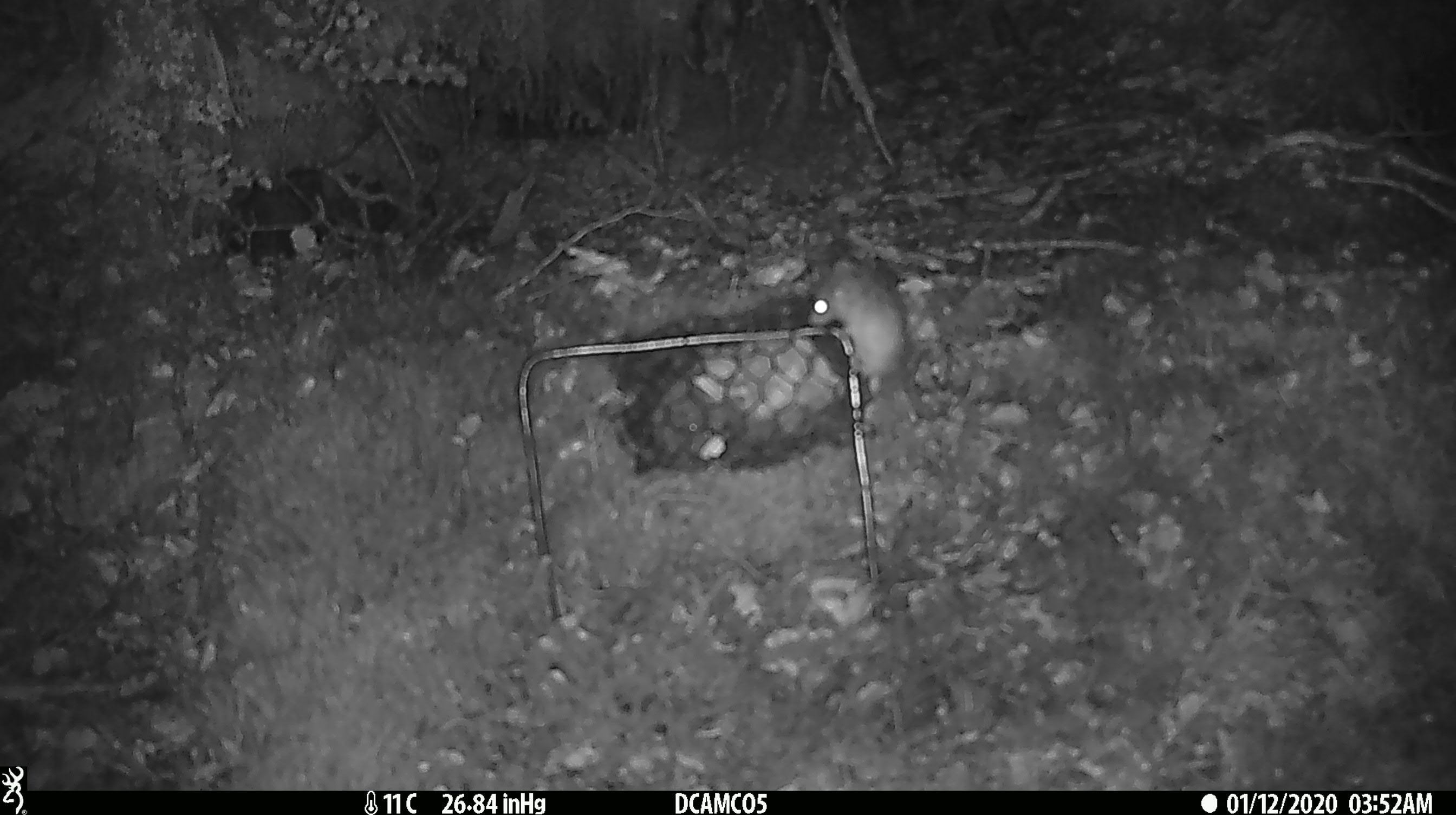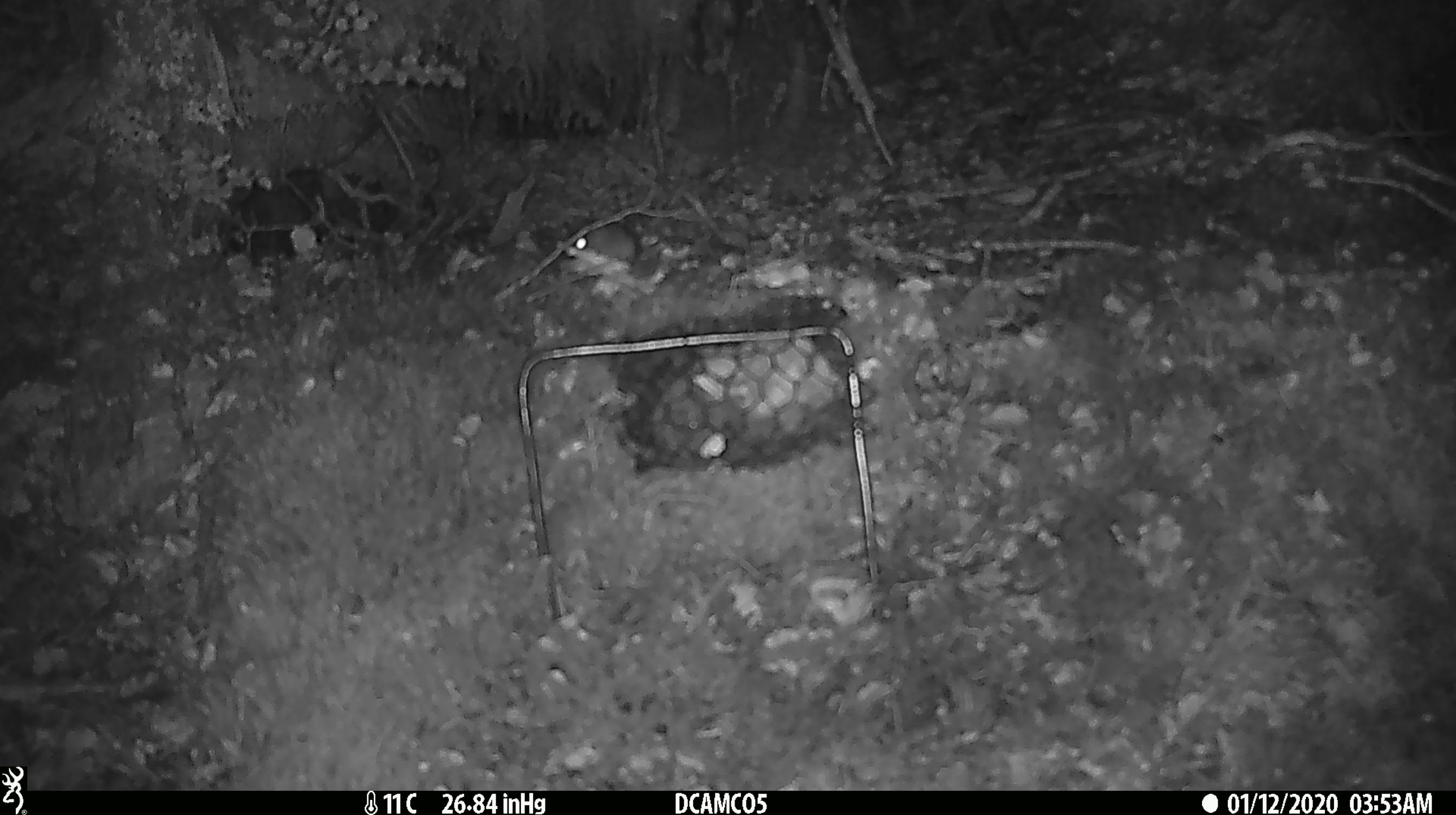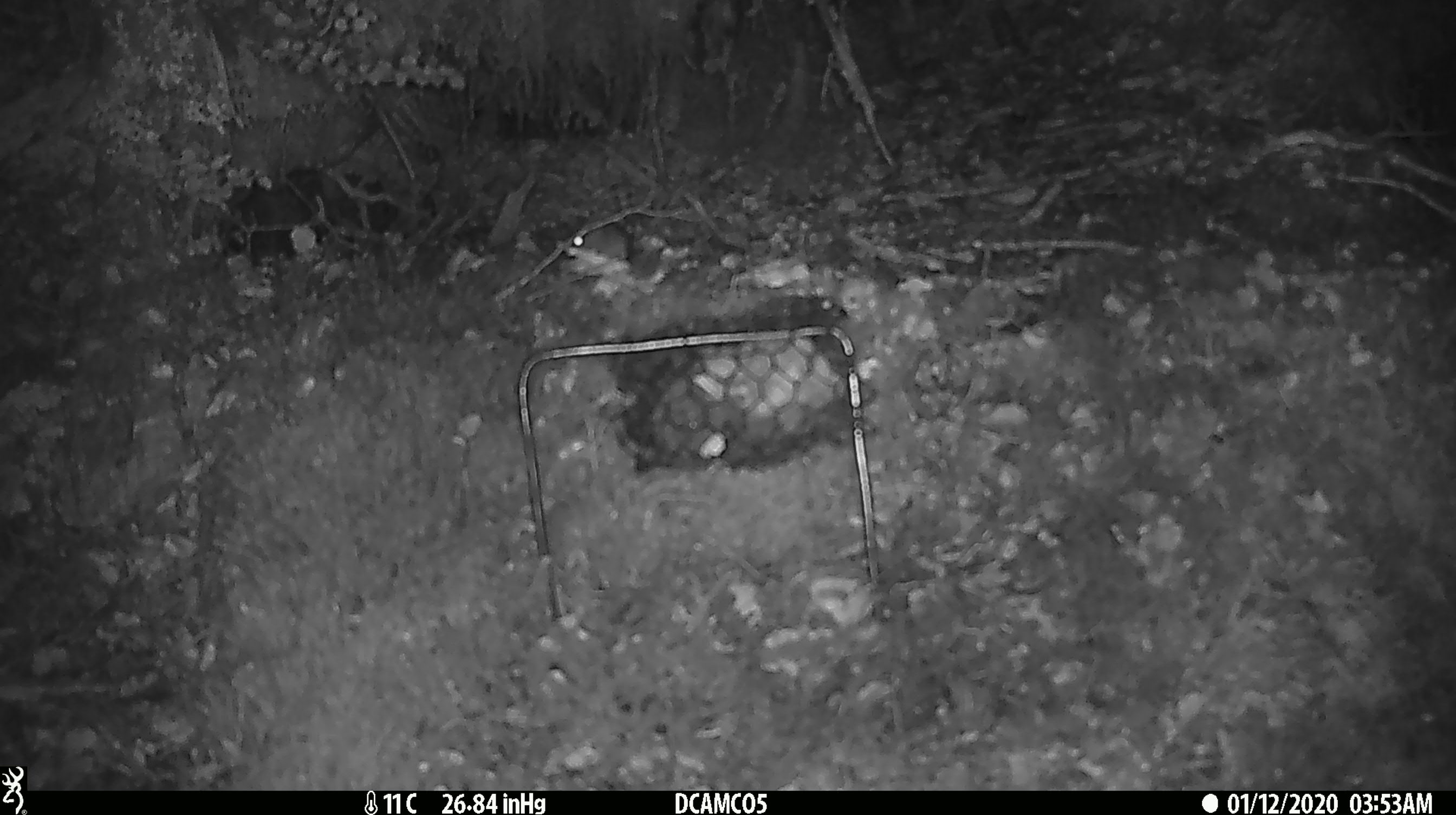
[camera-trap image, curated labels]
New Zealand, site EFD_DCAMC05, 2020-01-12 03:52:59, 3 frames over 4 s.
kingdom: Animalia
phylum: Chordata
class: Mammalia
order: Rodentia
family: Muridae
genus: Mus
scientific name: Mus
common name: mouse